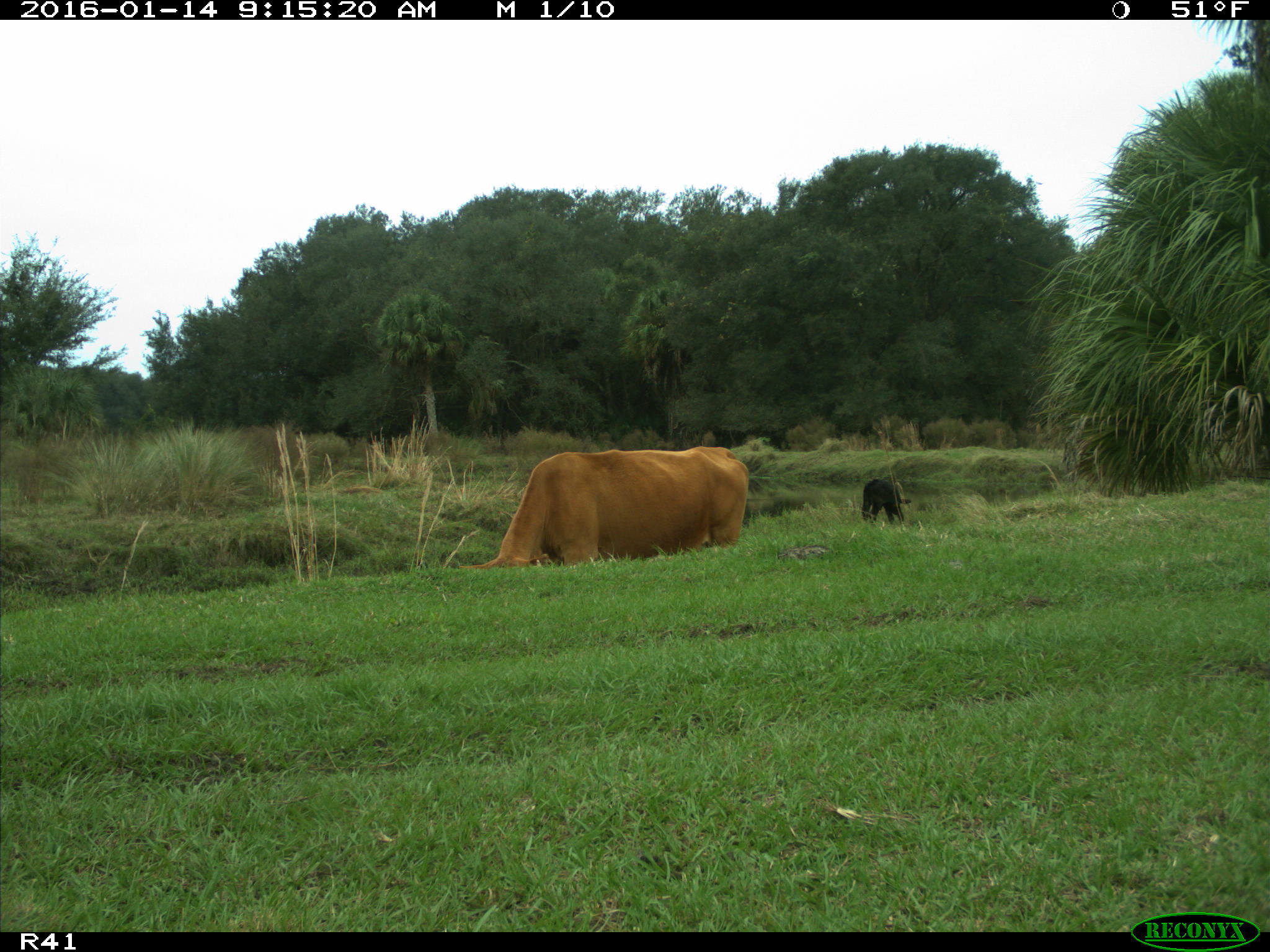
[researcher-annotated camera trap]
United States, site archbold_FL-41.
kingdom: Animalia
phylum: Chordata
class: Mammalia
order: Artiodactyla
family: Bovidae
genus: Bos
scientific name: Bos taurus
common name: domestic cow